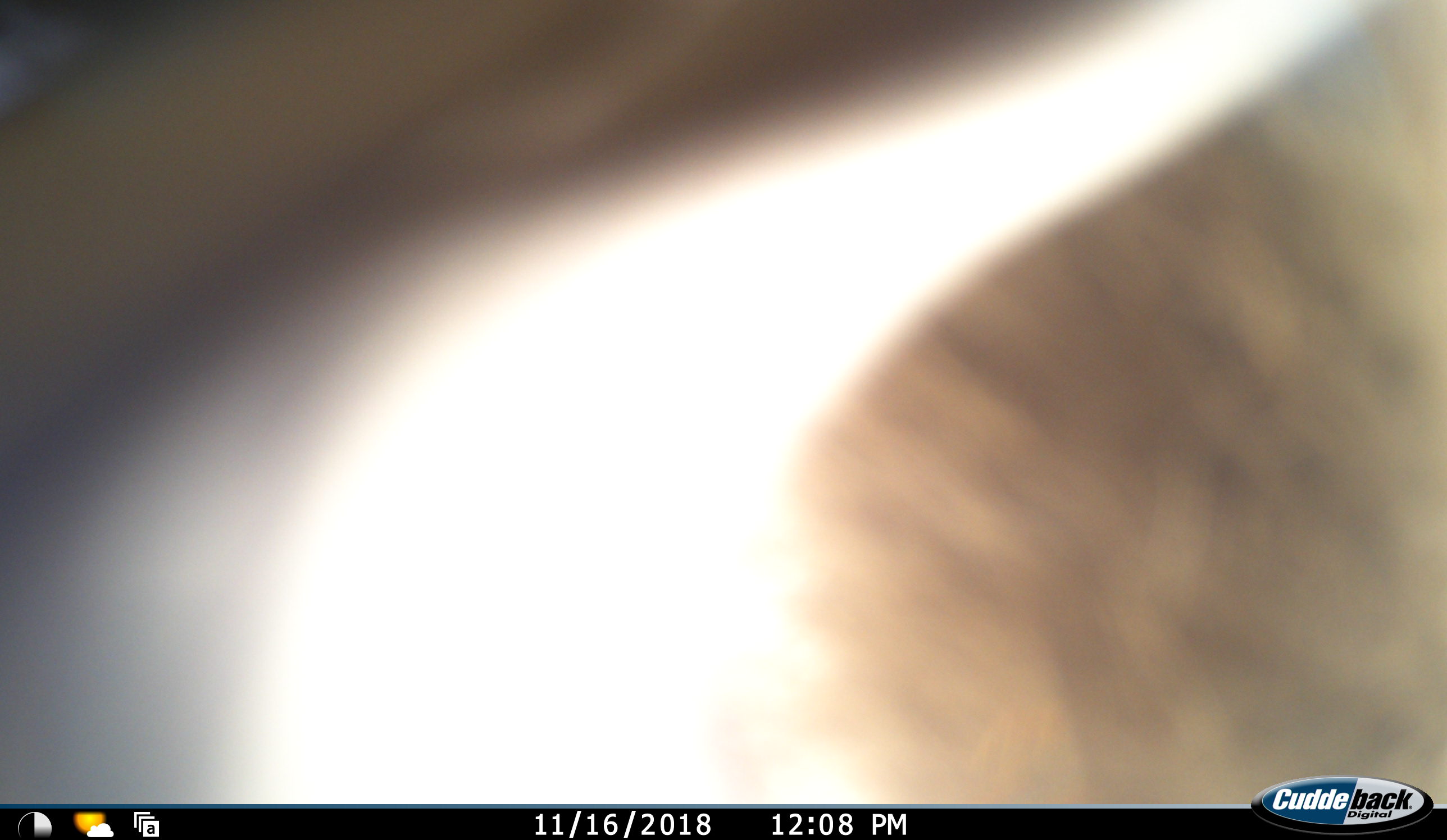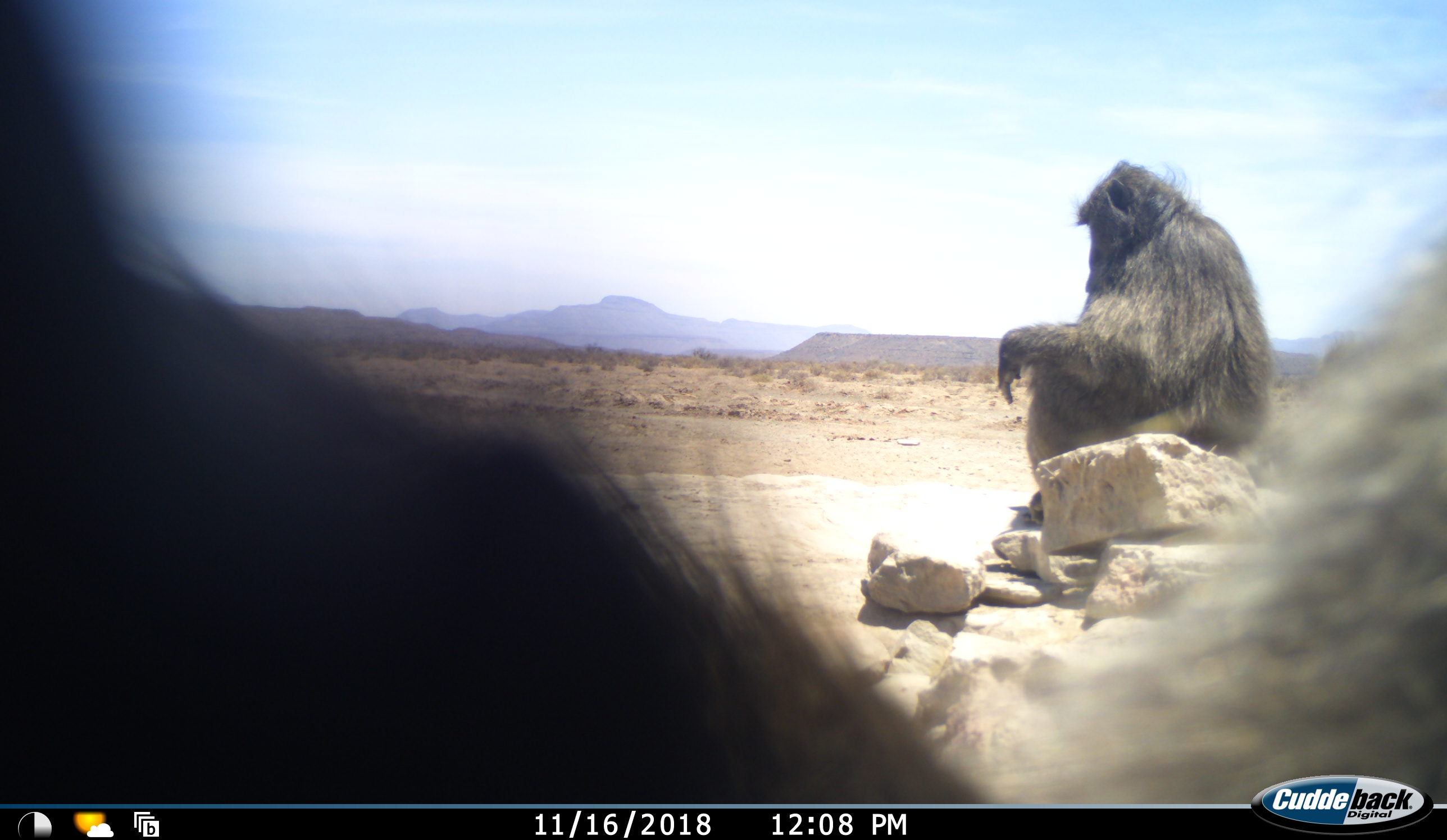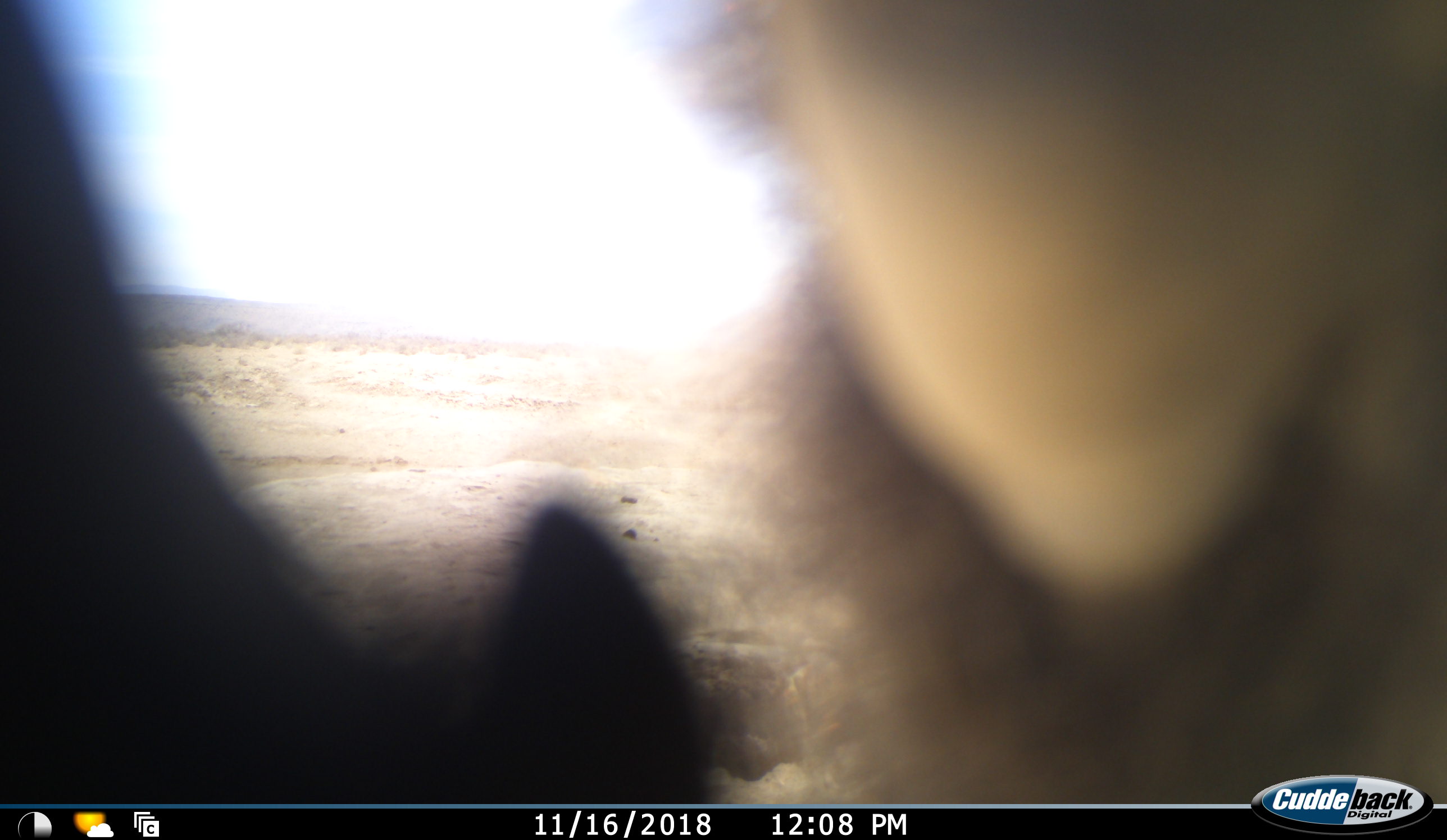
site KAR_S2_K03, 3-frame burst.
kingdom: Animalia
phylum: Chordata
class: Mammalia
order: Primates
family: Cercopithecidae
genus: Papio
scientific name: Papio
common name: baboon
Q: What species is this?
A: Baboon (Papio).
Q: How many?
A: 2.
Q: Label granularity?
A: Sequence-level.